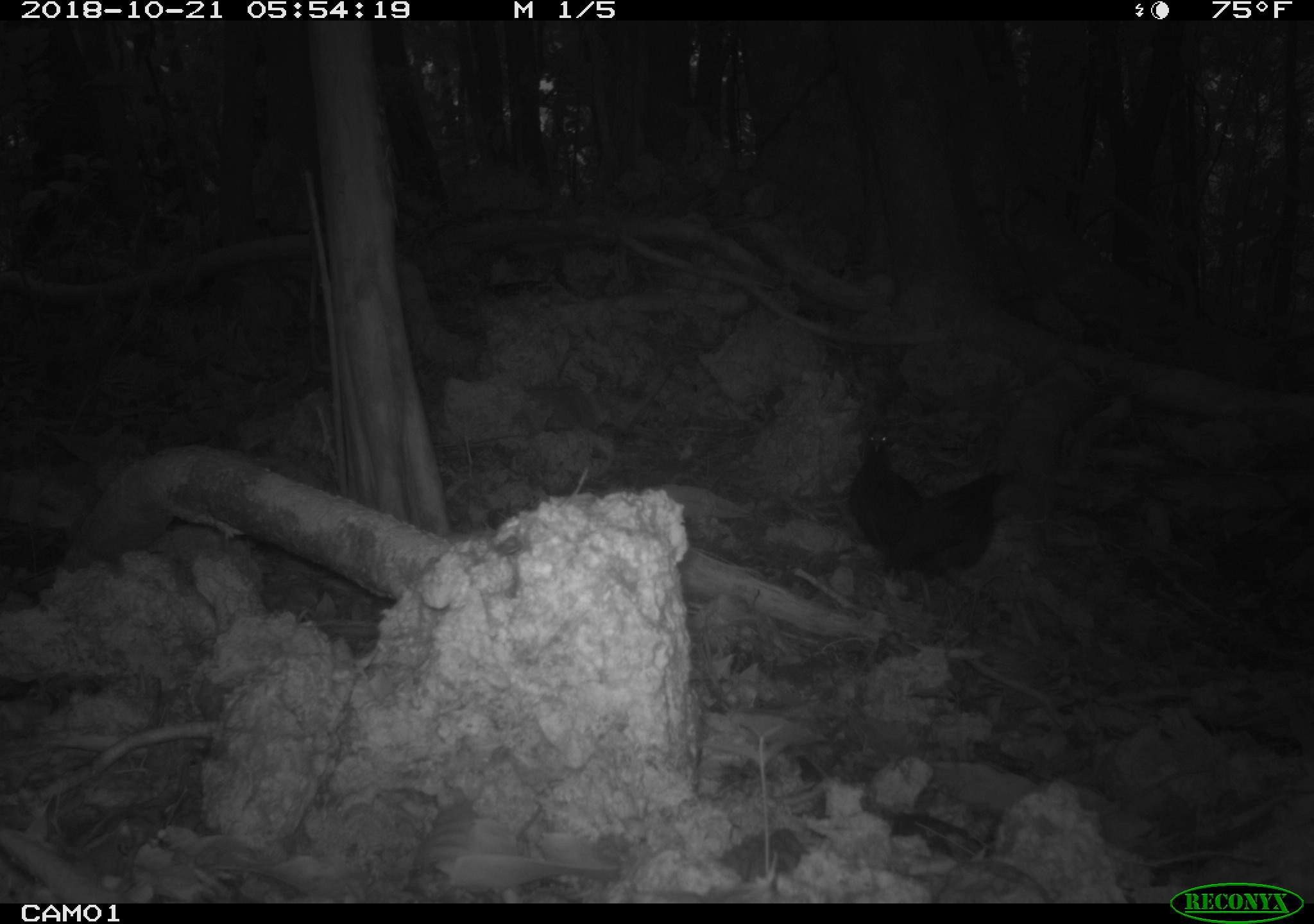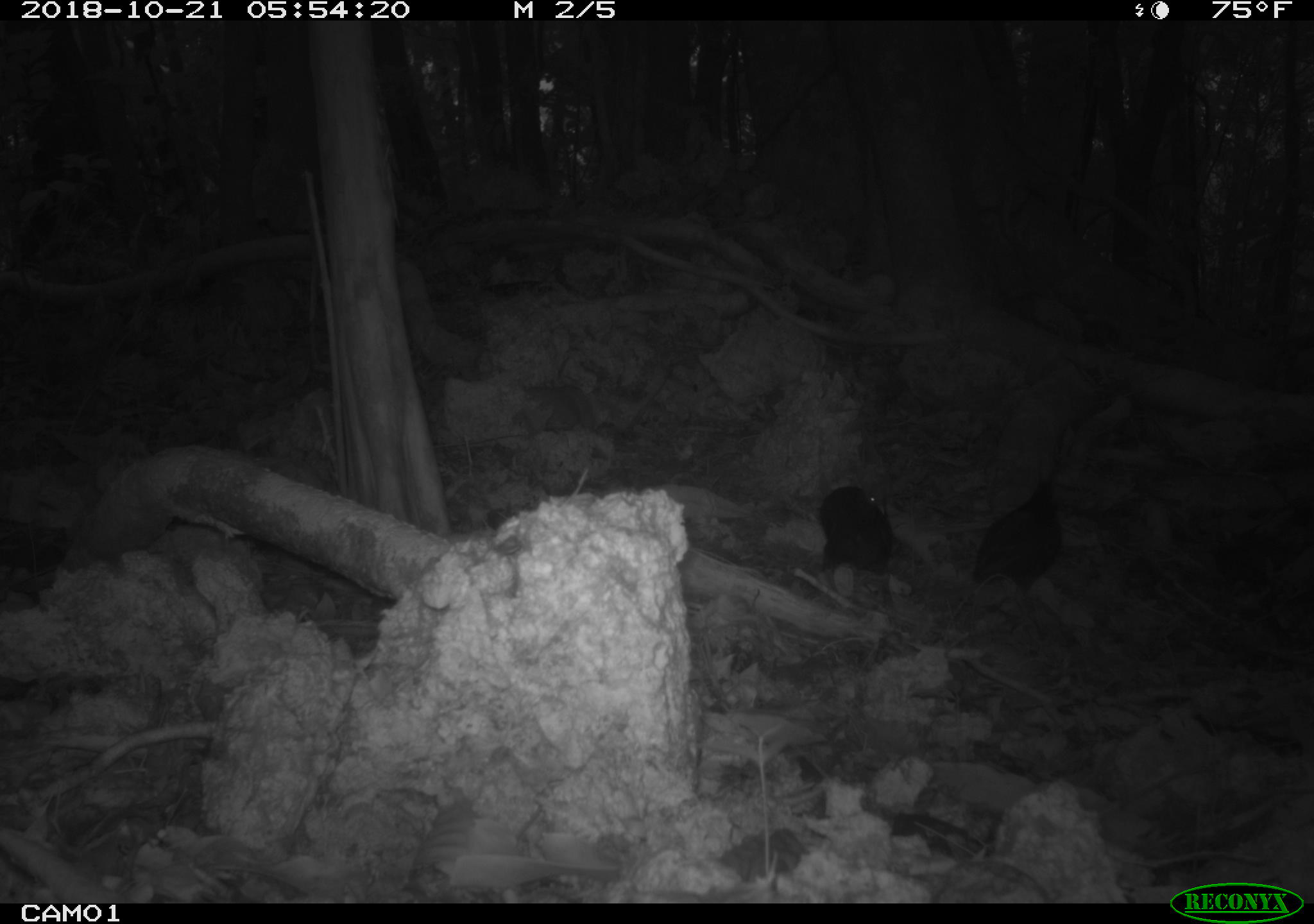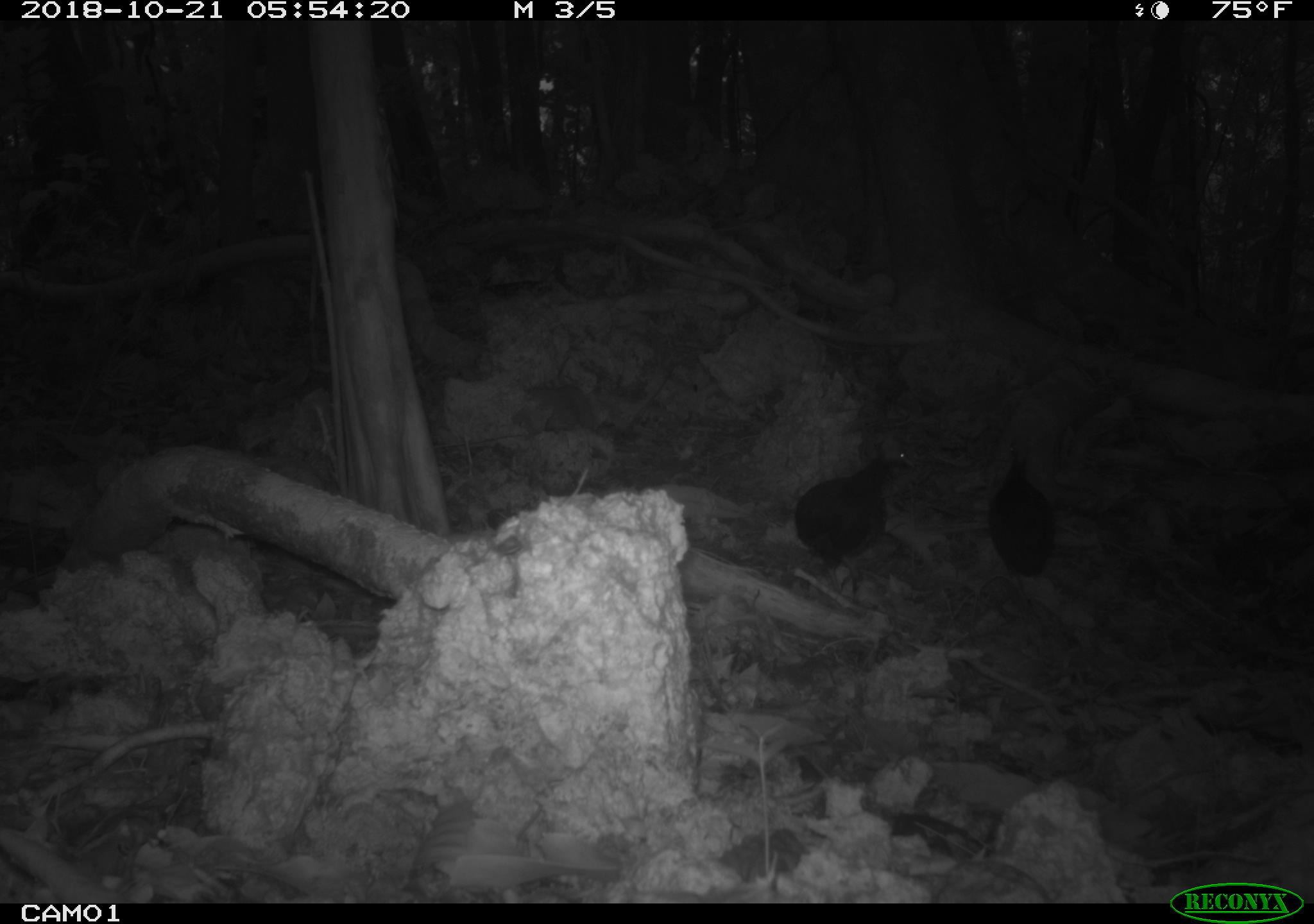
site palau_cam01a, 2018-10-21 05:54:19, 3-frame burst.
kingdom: Animalia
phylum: Chordata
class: Aves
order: Galliformes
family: Megapodiidae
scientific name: Megapodiidae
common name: megapode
Megapode (Megapodiidae).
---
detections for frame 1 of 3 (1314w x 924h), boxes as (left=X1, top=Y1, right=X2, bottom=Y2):
megapode: (left=837, top=411, right=1019, bottom=601)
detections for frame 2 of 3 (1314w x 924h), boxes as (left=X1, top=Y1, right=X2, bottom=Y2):
megapode: (left=962, top=451, right=1082, bottom=608); (left=808, top=476, right=911, bottom=588)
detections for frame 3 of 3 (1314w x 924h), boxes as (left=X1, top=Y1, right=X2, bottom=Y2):
megapode: (left=789, top=433, right=932, bottom=591); (left=981, top=441, right=1072, bottom=586)